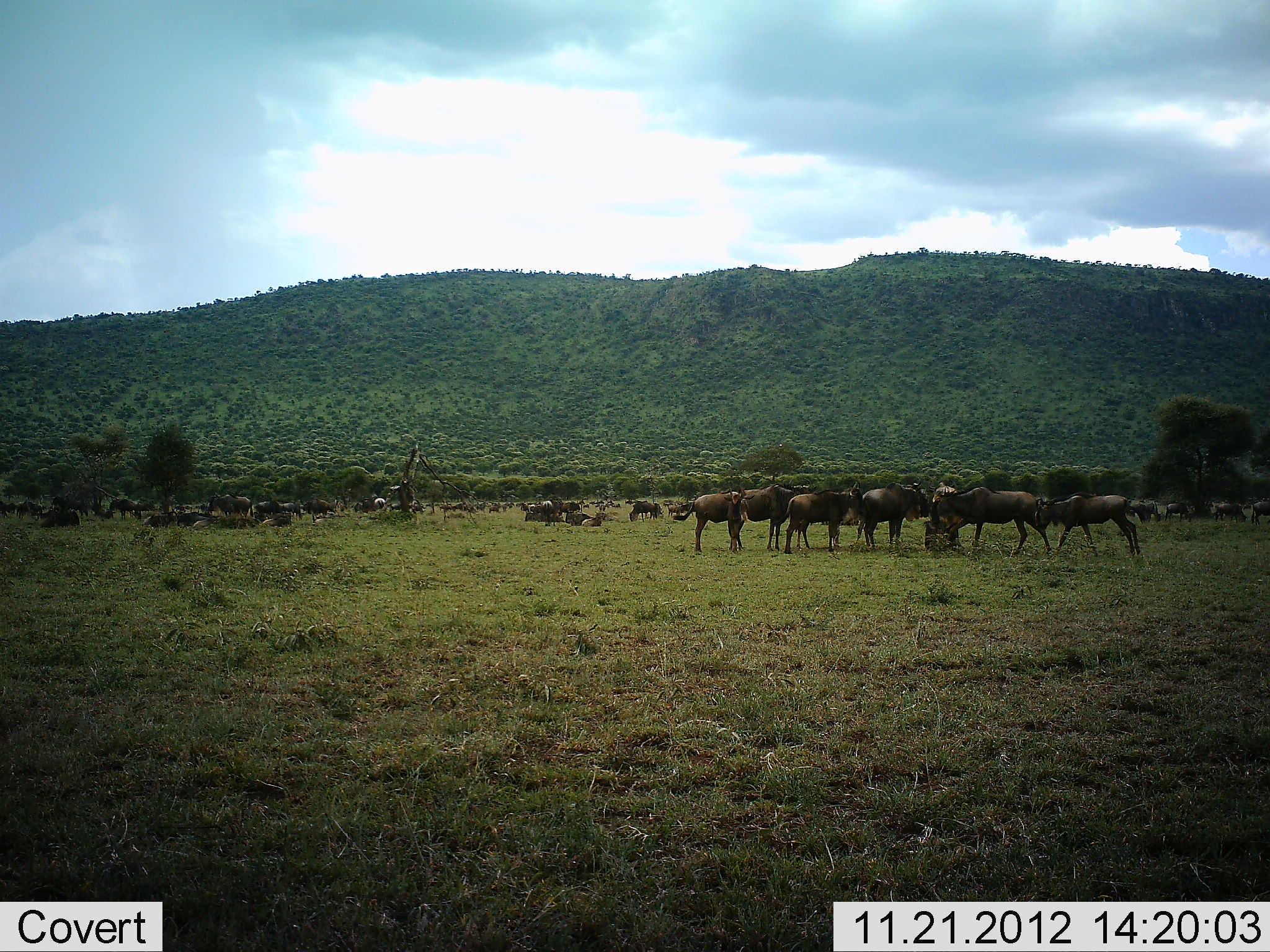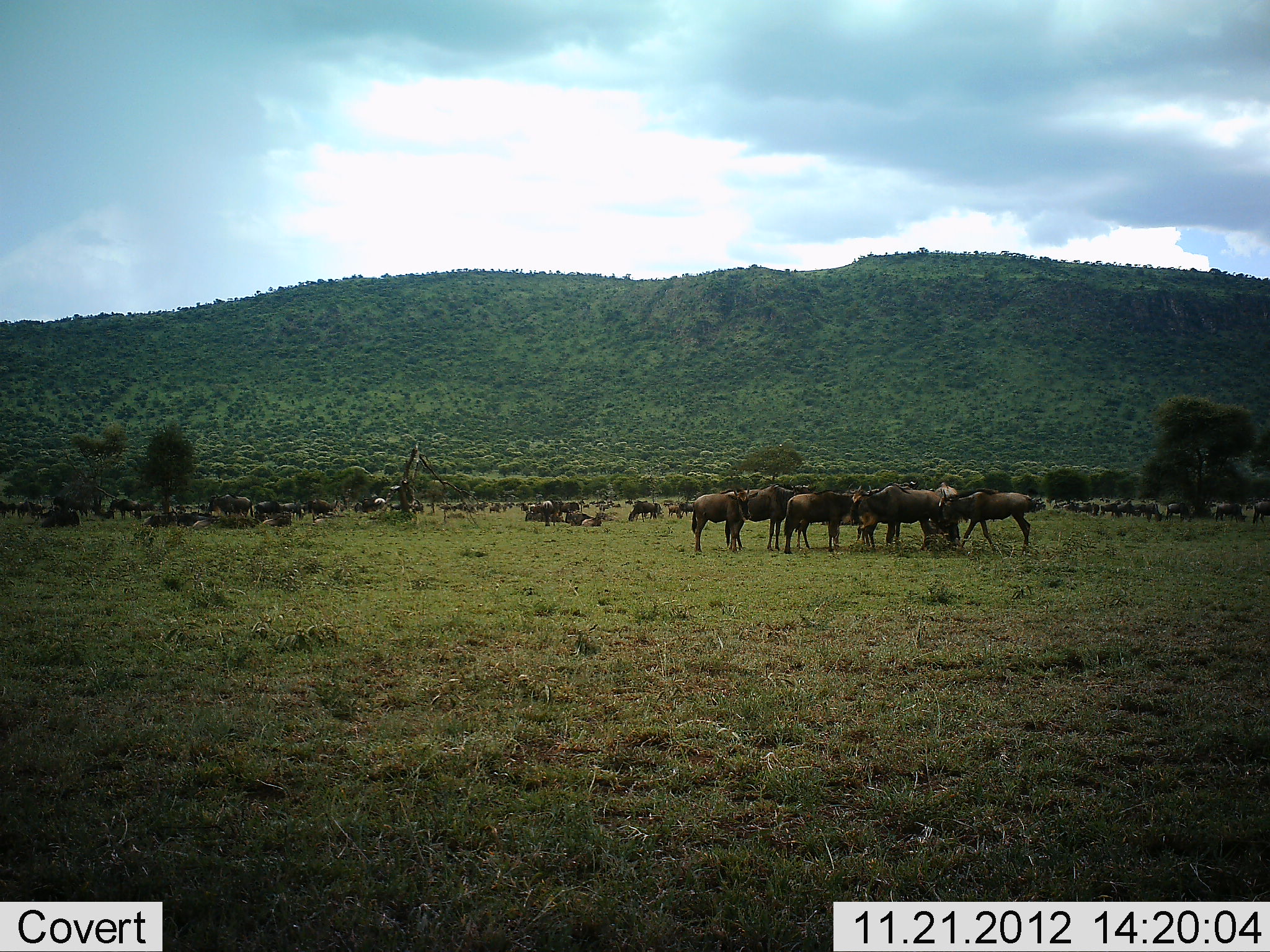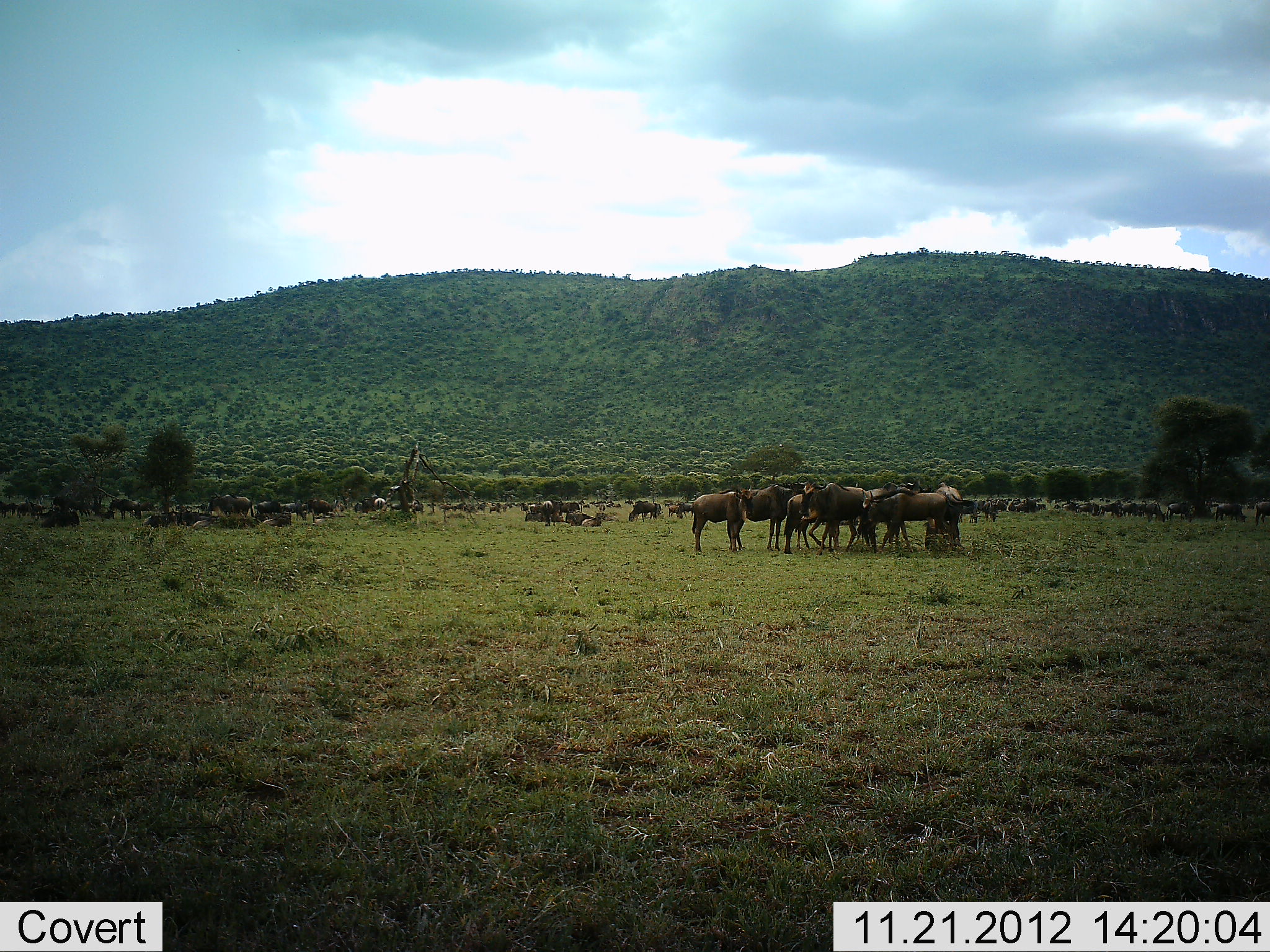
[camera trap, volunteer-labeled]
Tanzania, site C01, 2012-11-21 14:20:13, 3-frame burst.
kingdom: Animalia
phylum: Chordata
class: Mammalia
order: Artiodactyla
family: Bovidae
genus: Connochaetes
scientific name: Connochaetes taurinus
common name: blue wildebeest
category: wildebeest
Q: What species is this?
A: Wildebeest (blue wildebeest) (Connochaetes taurinus).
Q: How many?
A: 11-50.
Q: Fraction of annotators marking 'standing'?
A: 69%.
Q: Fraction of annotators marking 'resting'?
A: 47%.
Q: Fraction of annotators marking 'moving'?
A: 61%.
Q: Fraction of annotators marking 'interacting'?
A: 19%.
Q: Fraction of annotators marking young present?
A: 6%.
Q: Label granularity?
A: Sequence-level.